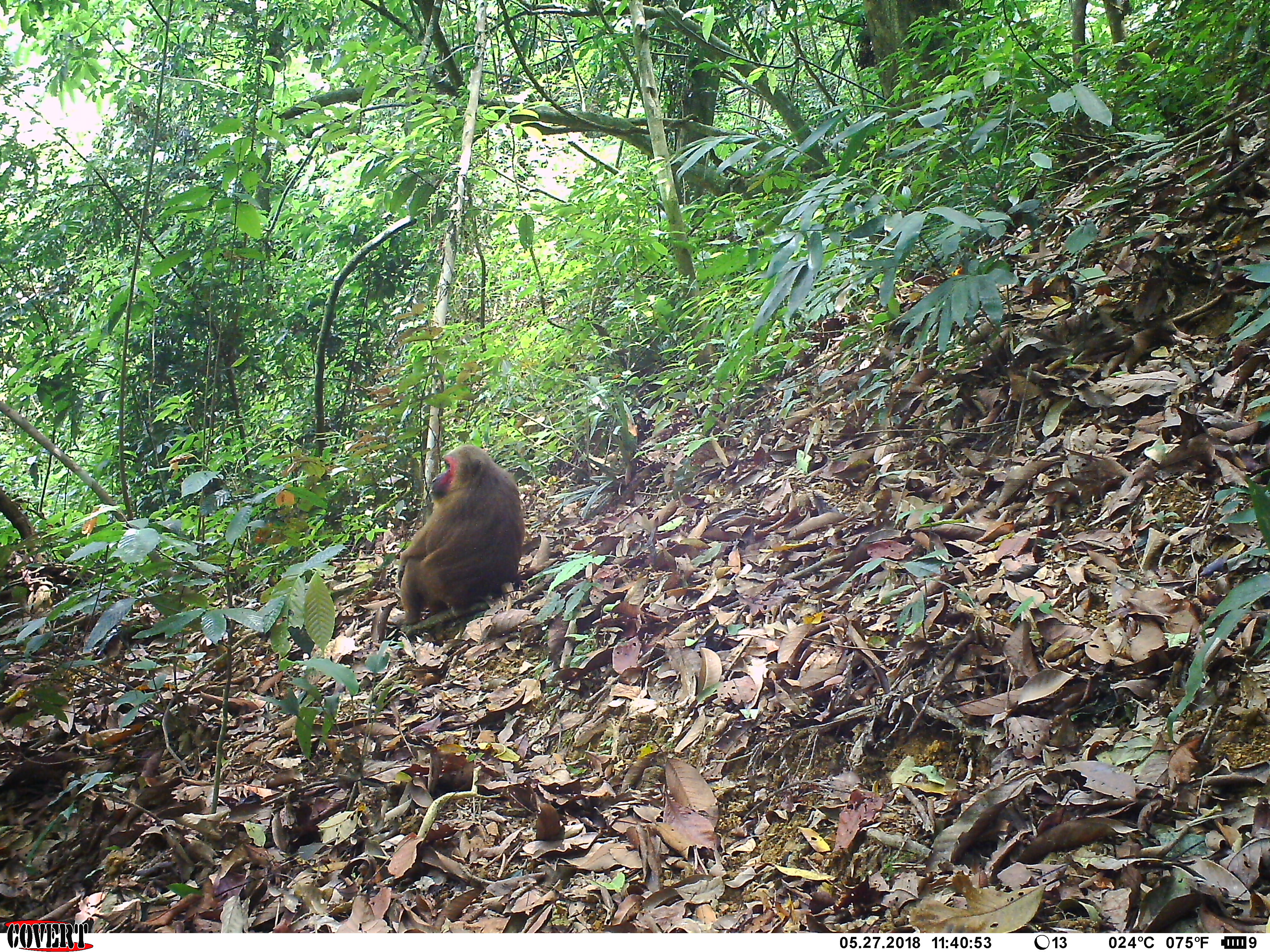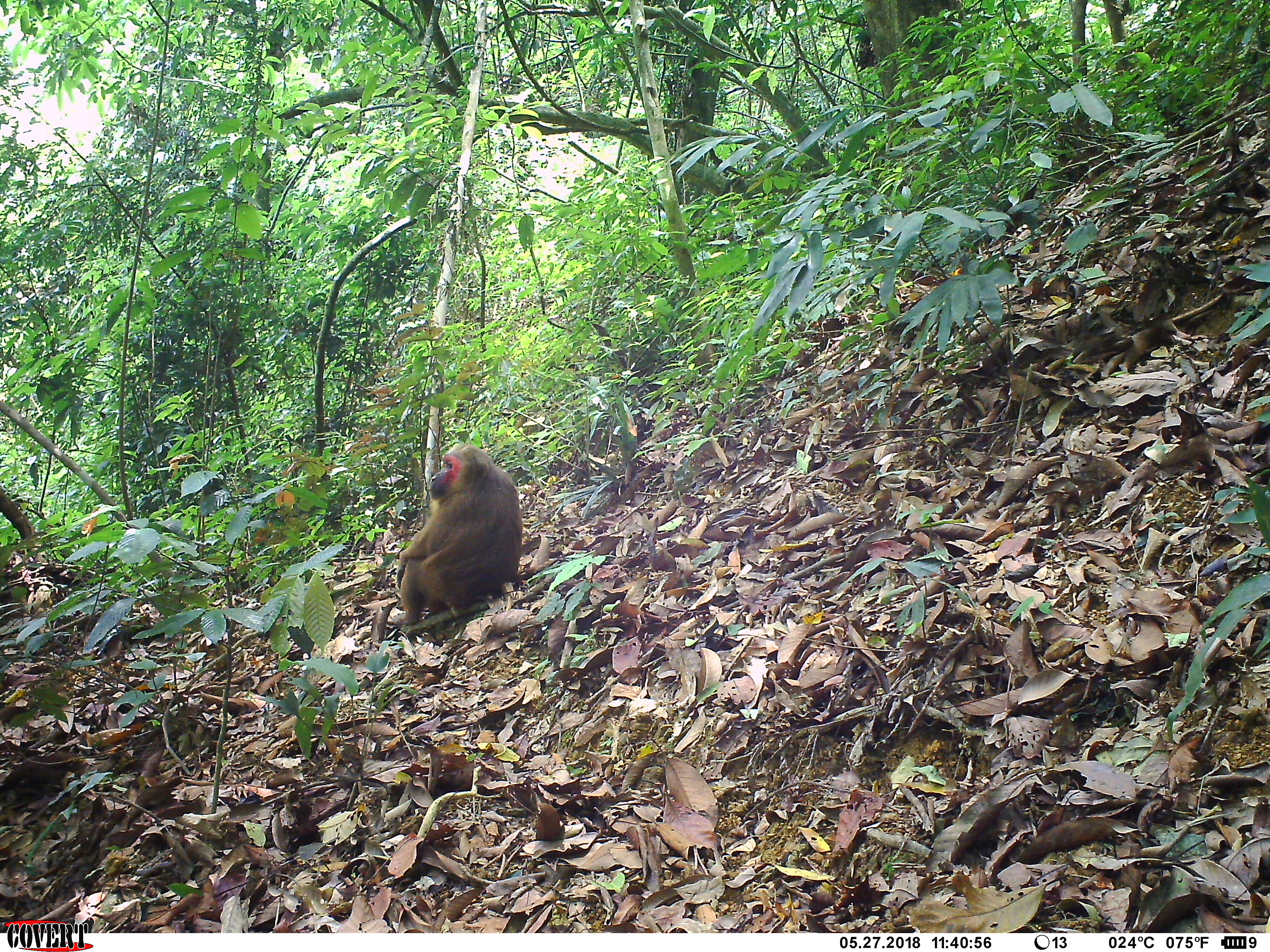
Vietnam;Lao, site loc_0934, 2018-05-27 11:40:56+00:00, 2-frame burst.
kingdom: Animalia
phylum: Chordata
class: Mammalia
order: Primates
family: Cercopithecidae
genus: Macaca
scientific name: Macaca arctoides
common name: stump-tailed macaque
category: stump tailed macaque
Stump tailed macaque (stump-tailed macaque) (Macaca arctoides). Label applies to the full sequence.